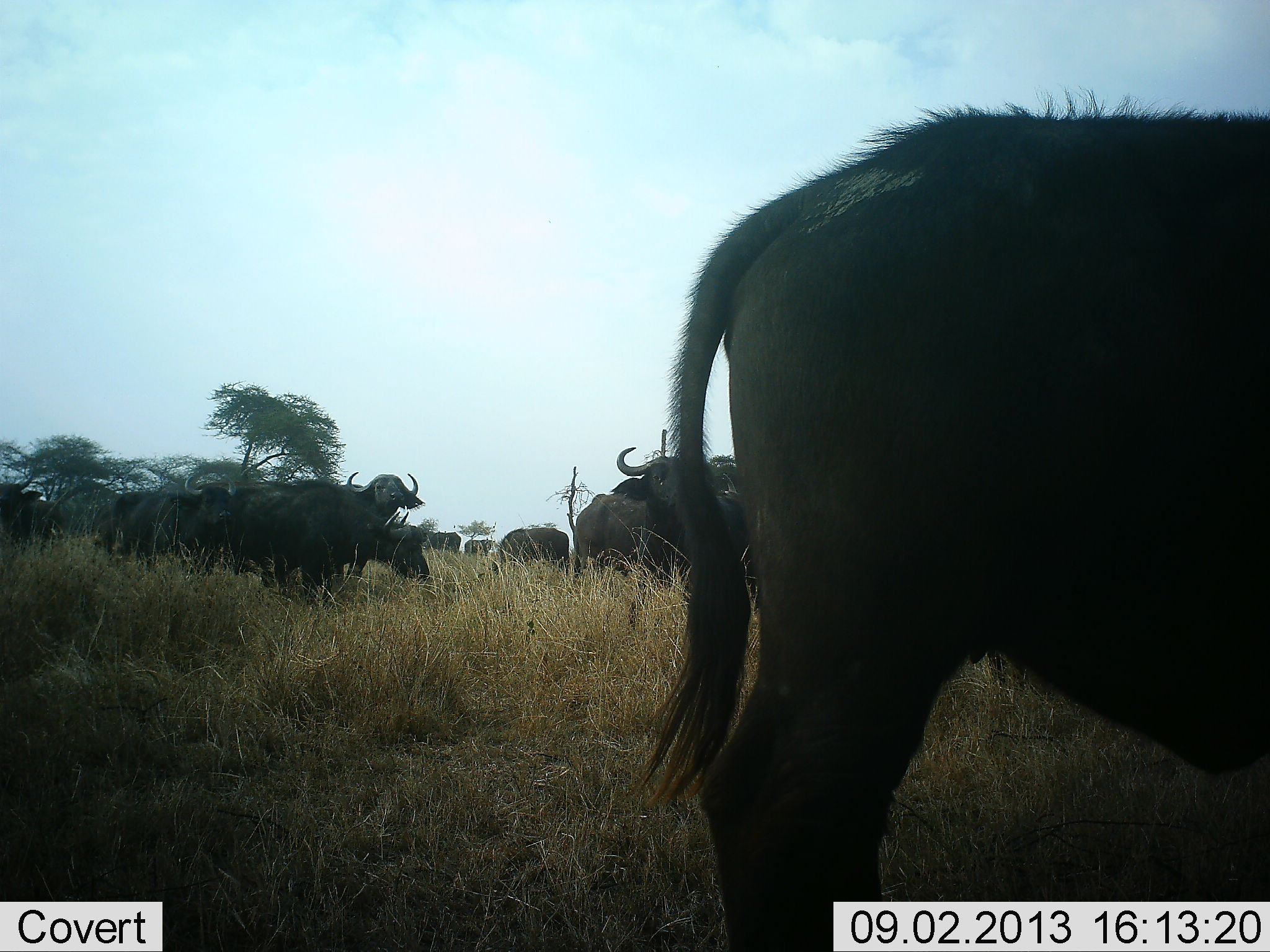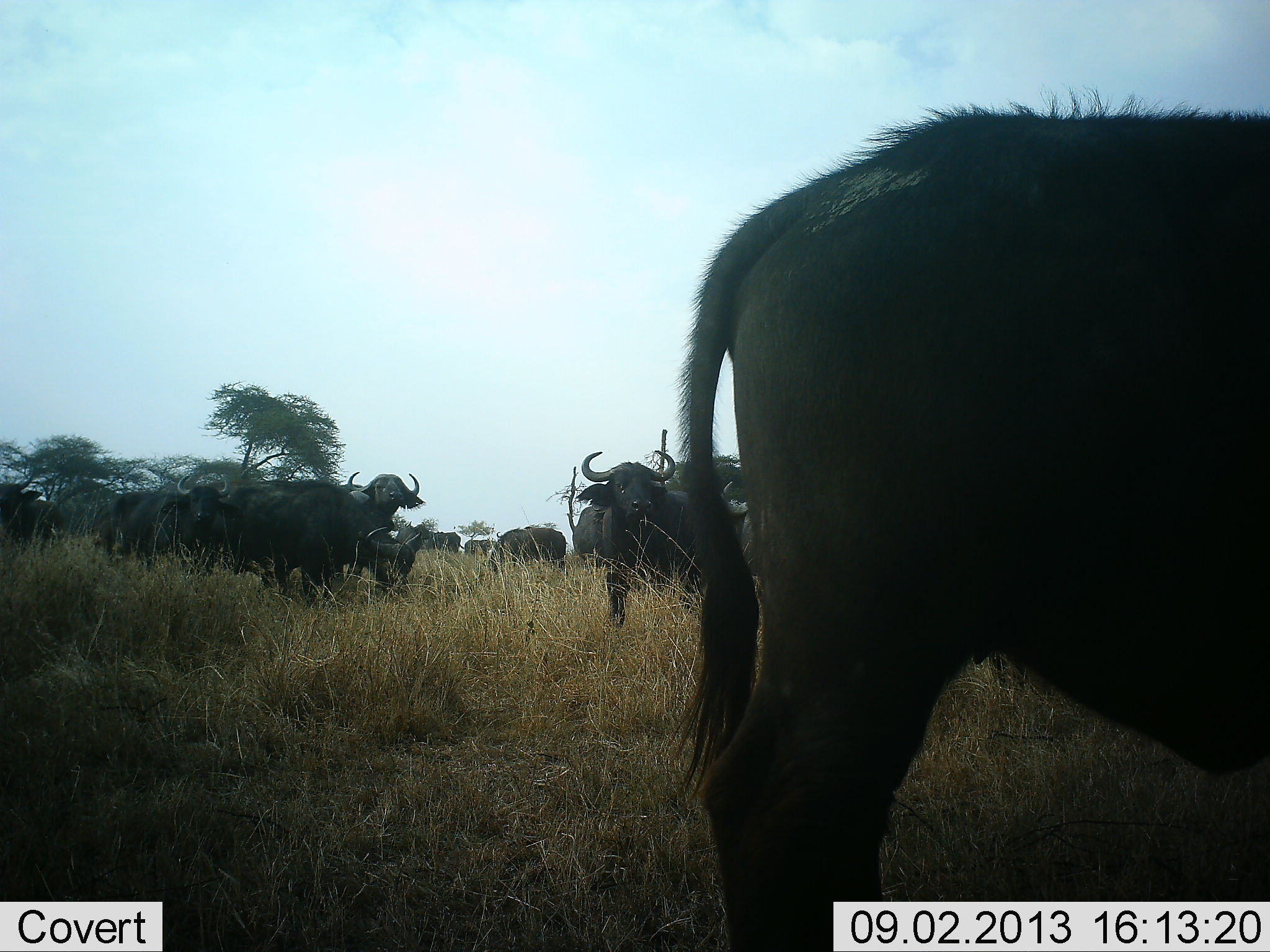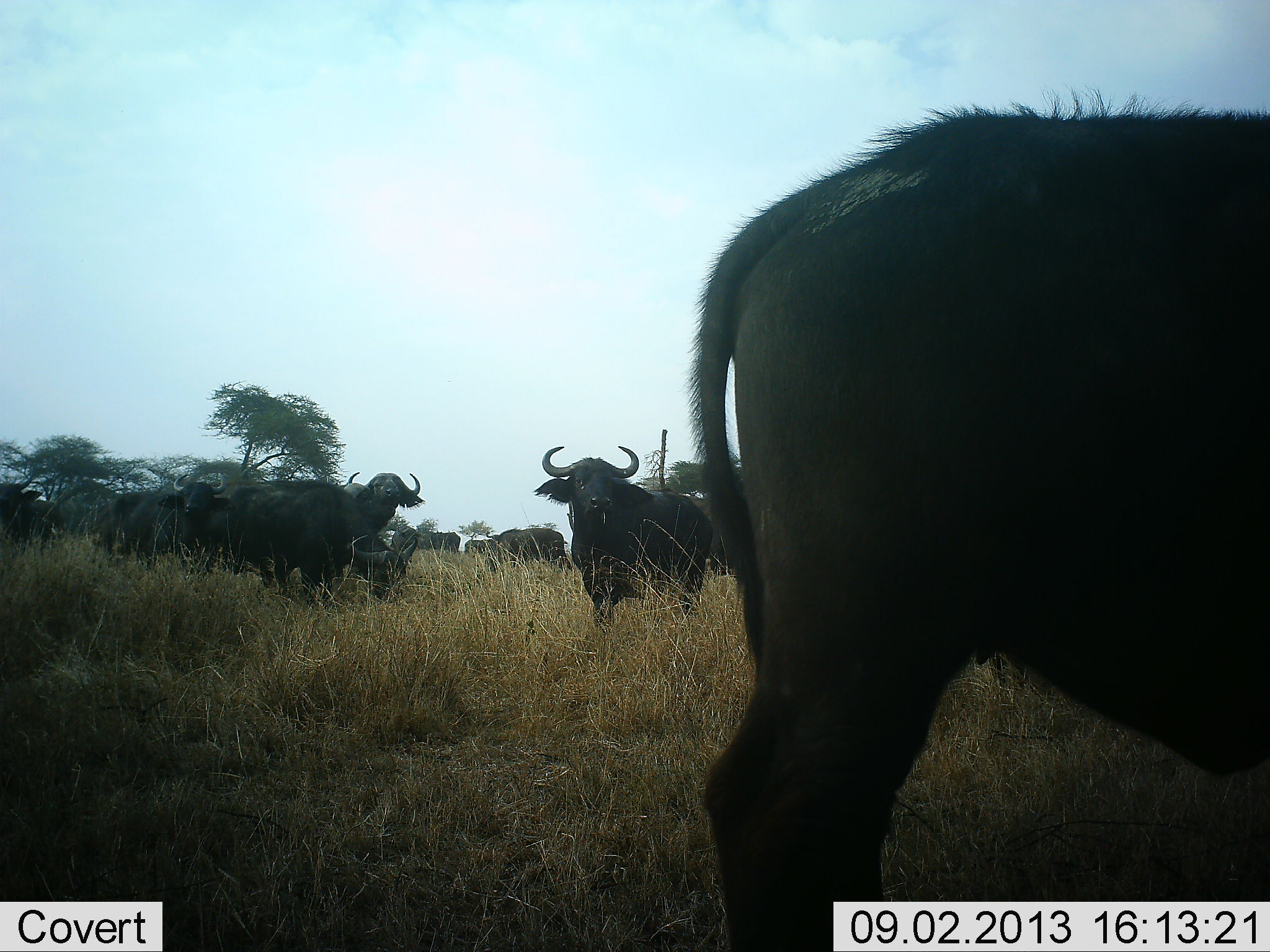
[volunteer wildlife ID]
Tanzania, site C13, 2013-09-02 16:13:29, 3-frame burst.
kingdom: Animalia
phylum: Chordata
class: Mammalia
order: Artiodactyla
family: Bovidae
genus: Syncerus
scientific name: Syncerus caffer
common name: cape buffalo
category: buffalo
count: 11-50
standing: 82%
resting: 12%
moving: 24%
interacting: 15%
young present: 9%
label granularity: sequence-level